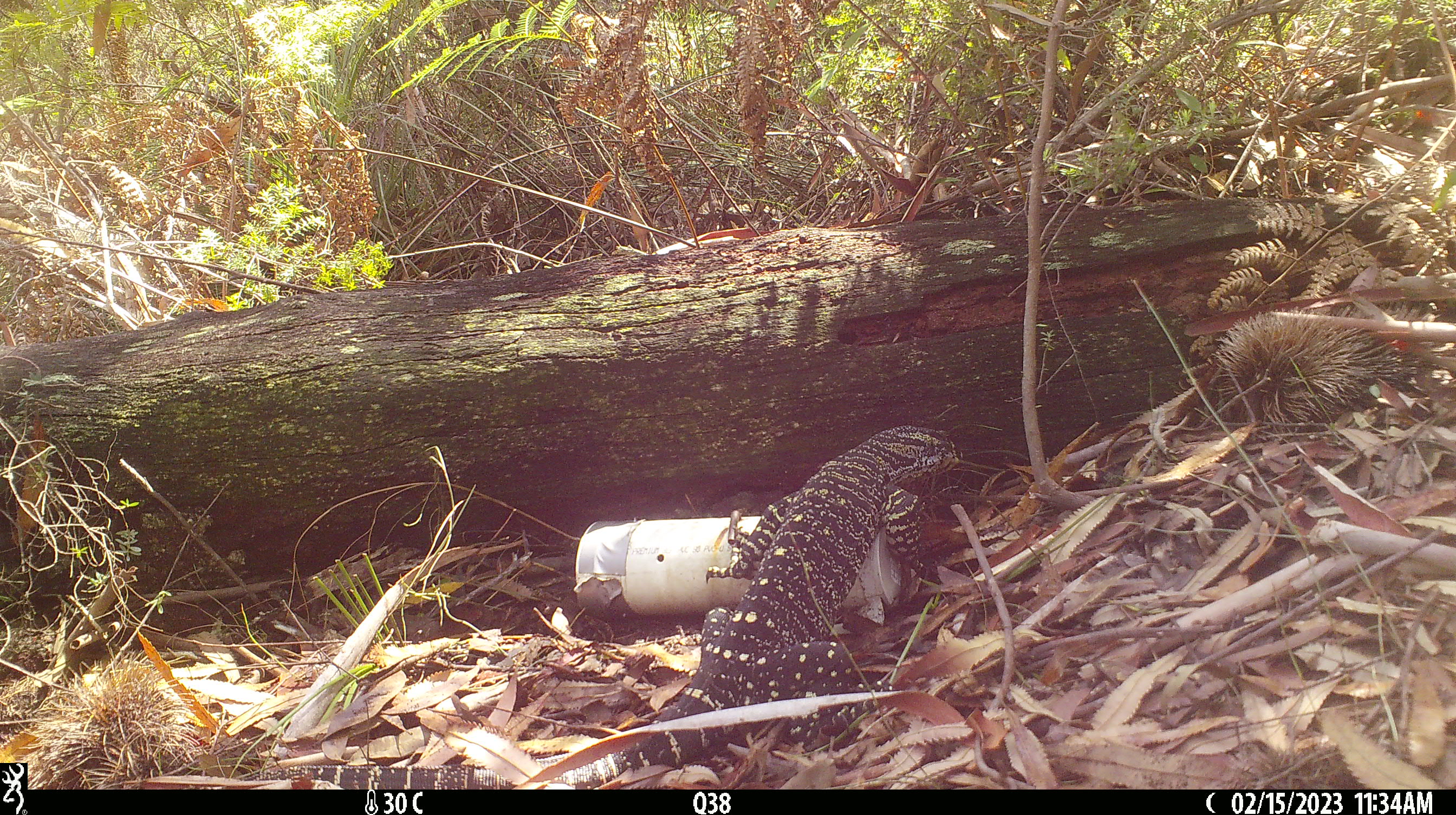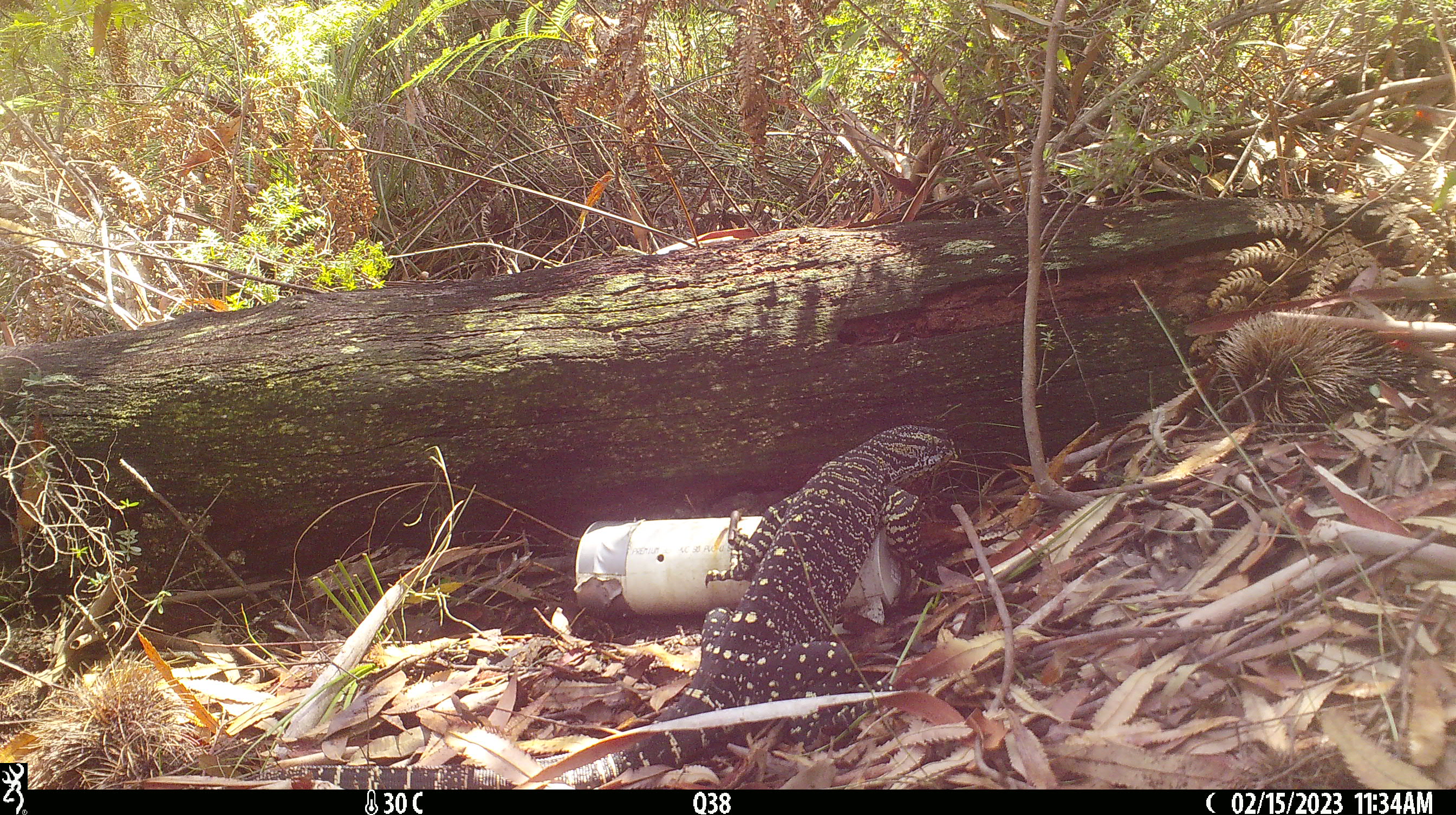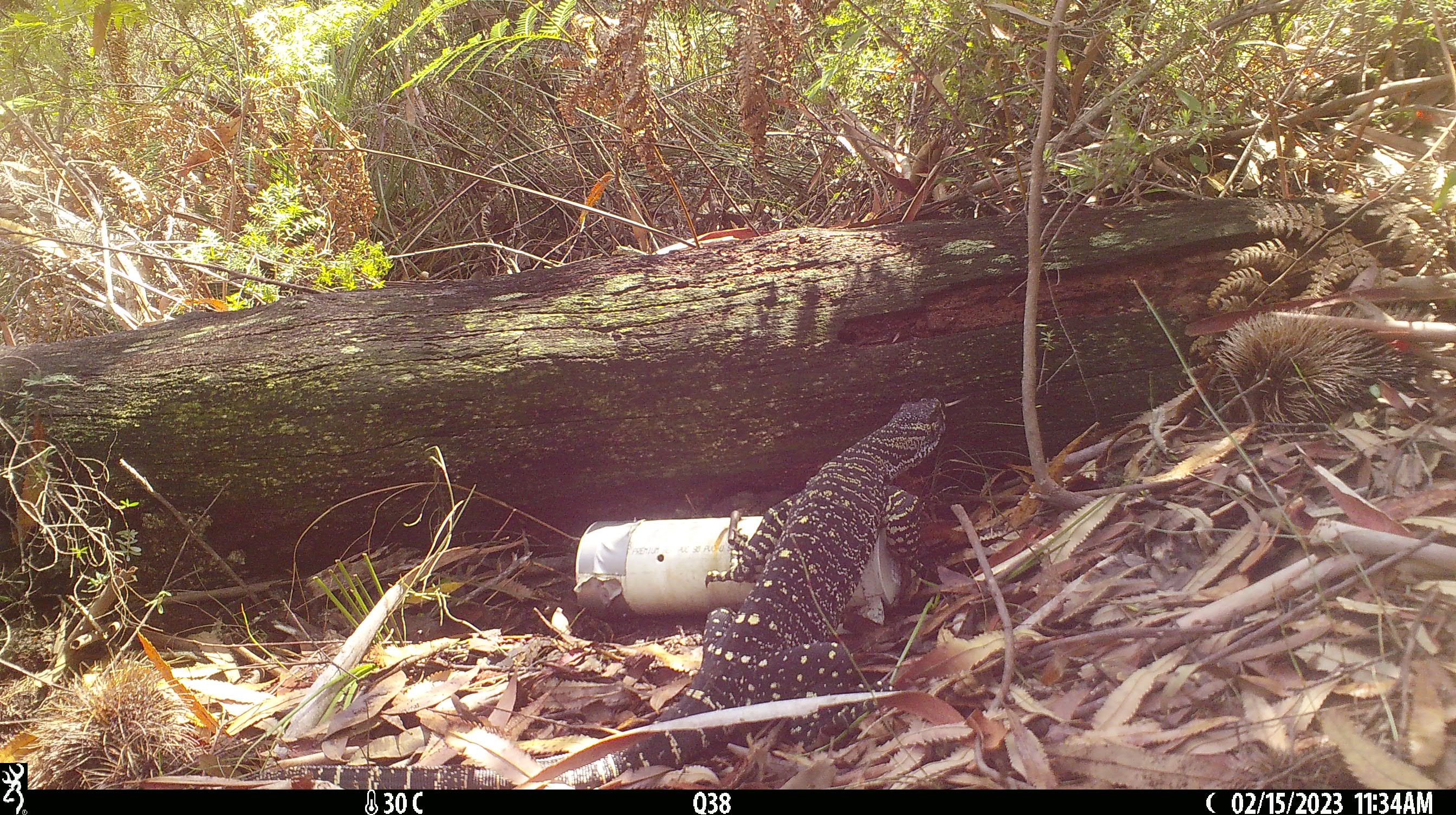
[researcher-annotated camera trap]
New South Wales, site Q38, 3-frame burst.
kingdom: Animalia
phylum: Chordata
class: Reptilia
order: Squamata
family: Varanidae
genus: Varanus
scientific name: Varanus varius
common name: lace monitor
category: goanna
Goanna (lace monitor) (Varanus varius).